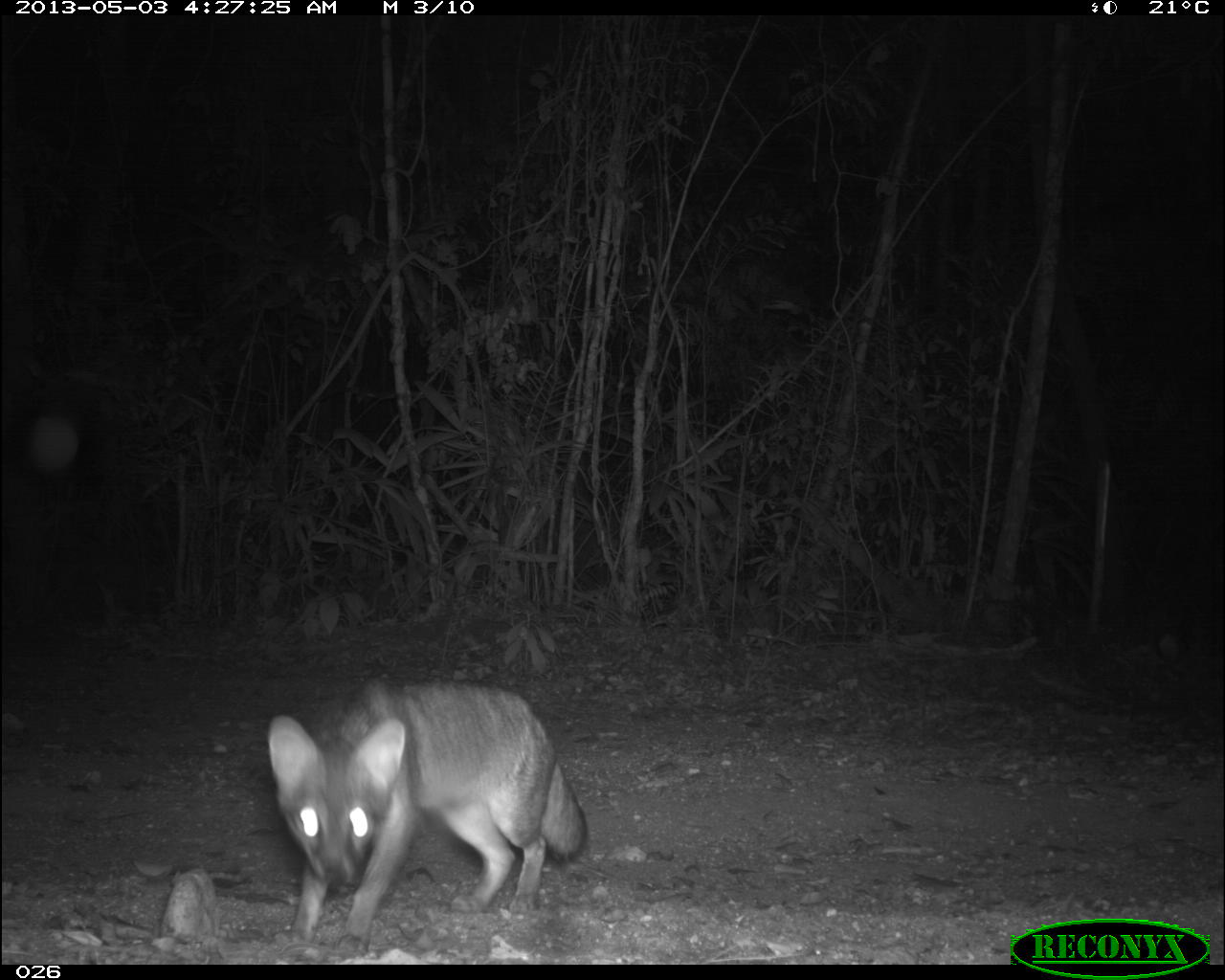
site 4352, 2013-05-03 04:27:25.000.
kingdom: Animalia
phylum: Chordata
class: Mammalia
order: Carnivora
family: Canidae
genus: Urocyon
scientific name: Urocyon cinereoargenteus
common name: gray fox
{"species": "Urocyon cinereoargenteus (gray fox)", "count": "1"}